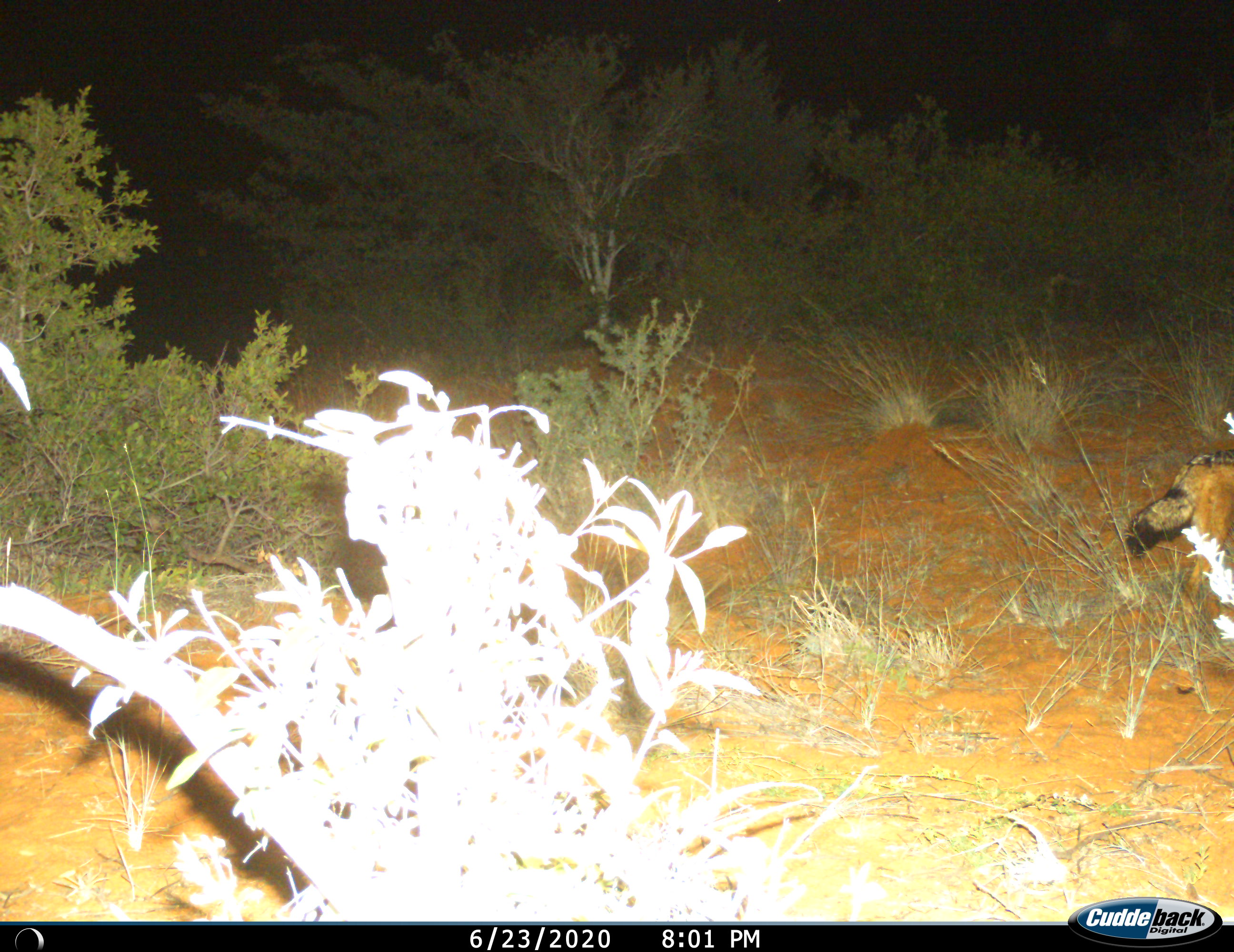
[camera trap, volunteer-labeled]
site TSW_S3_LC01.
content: unidentified animal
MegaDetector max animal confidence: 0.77